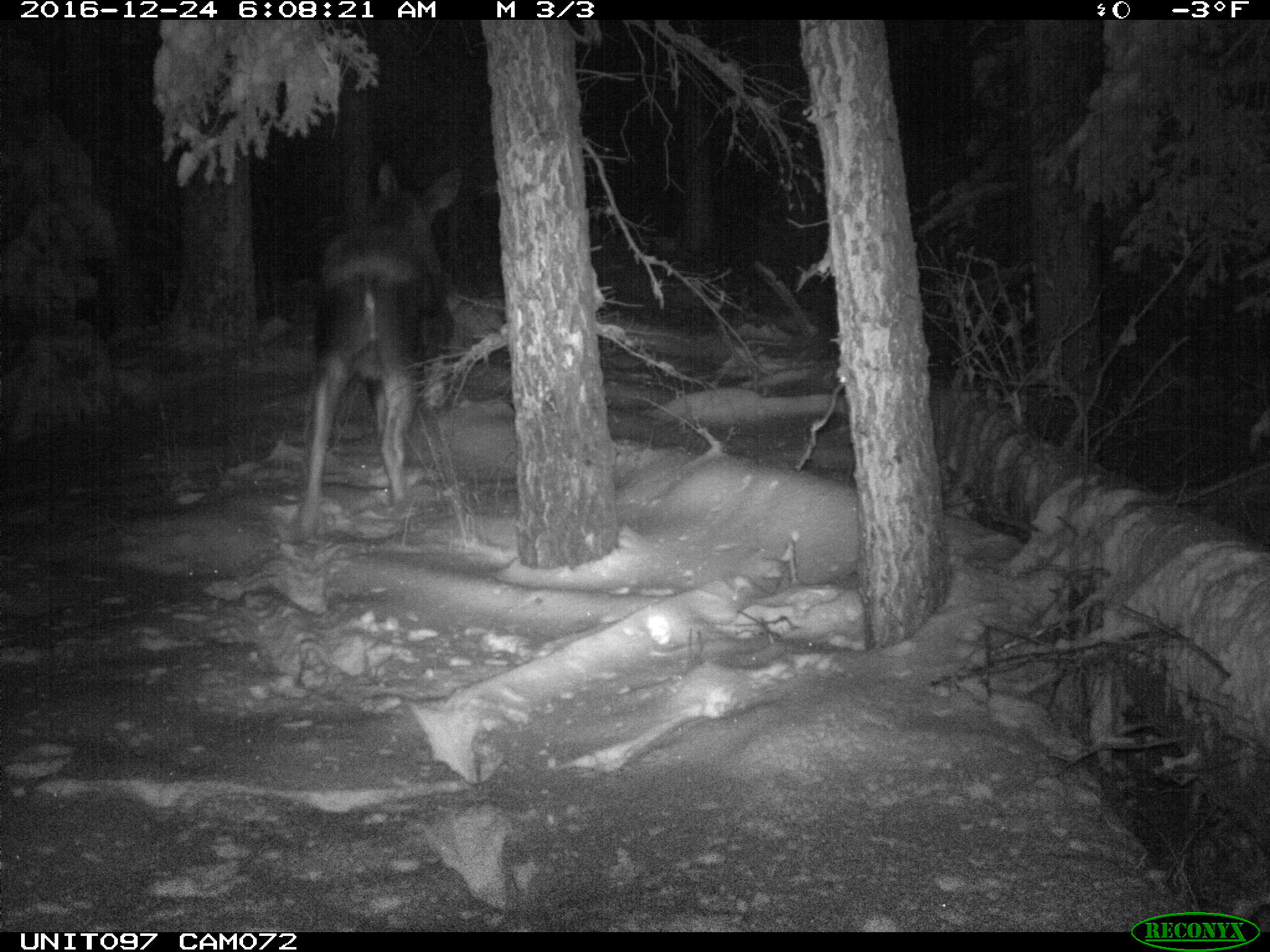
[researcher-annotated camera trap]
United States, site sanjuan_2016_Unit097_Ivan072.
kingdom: Animalia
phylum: Chordata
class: Mammalia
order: Artiodactyla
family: Cervidae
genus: Alces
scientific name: Alces alces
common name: moose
Alces alces (moose).